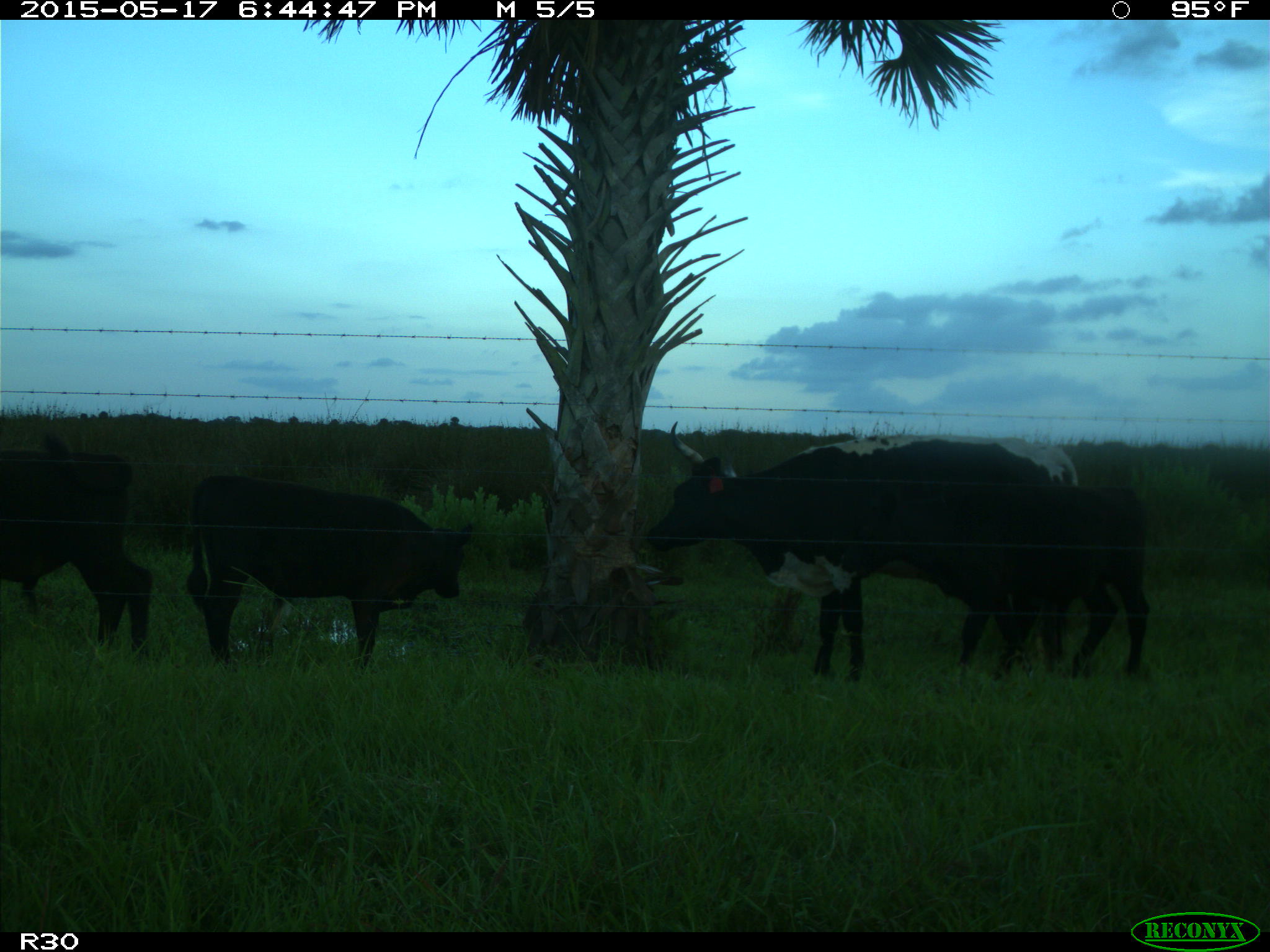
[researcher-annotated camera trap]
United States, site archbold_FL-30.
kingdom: Animalia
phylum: Chordata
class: Mammalia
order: Artiodactyla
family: Bovidae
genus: Bos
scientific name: Bos taurus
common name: domestic cow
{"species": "Bos taurus (domestic cow)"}